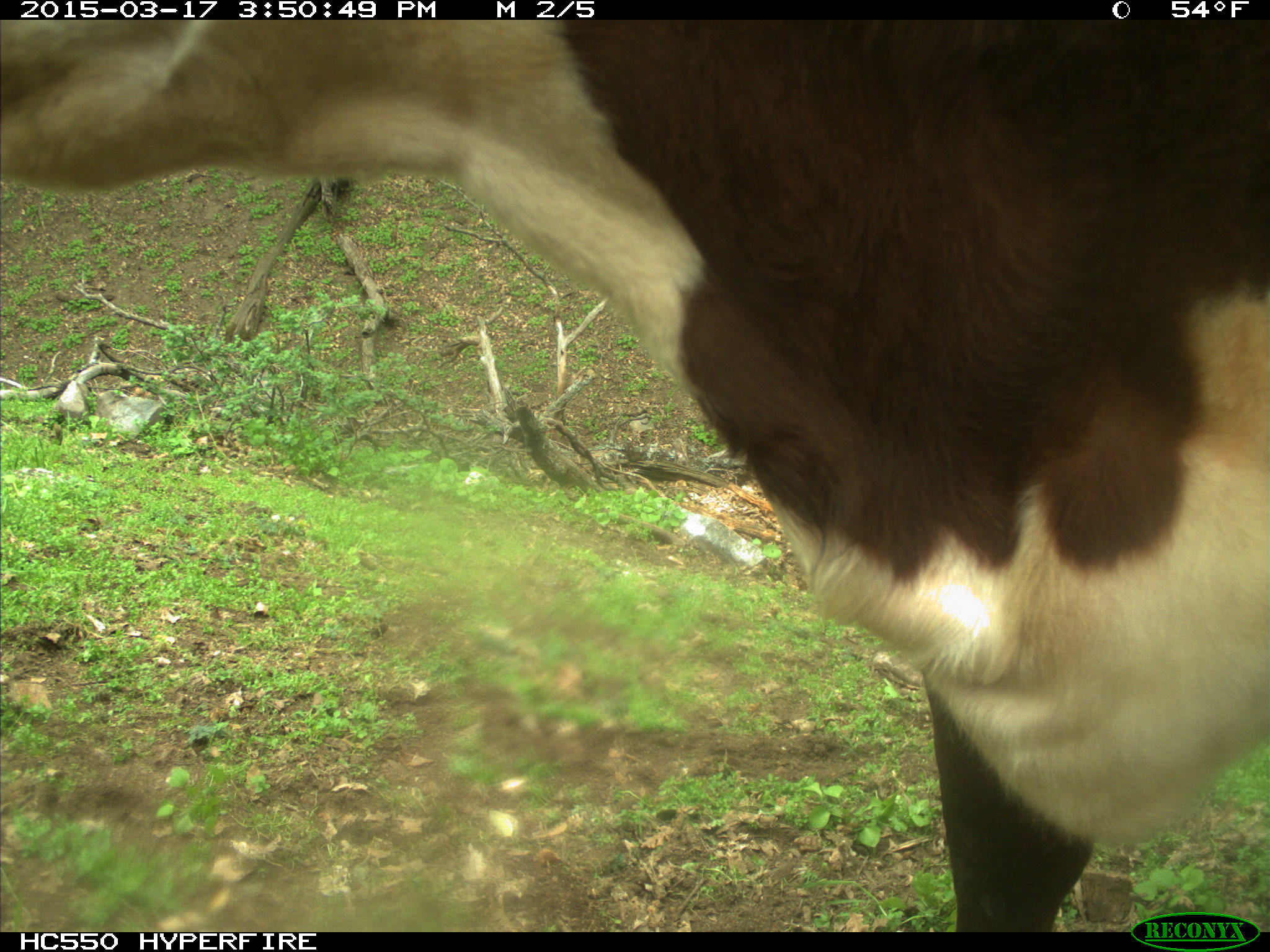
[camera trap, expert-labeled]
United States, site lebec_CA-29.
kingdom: Animalia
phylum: Chordata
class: Mammalia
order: Artiodactyla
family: Bovidae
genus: Bos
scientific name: Bos taurus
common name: domestic cow